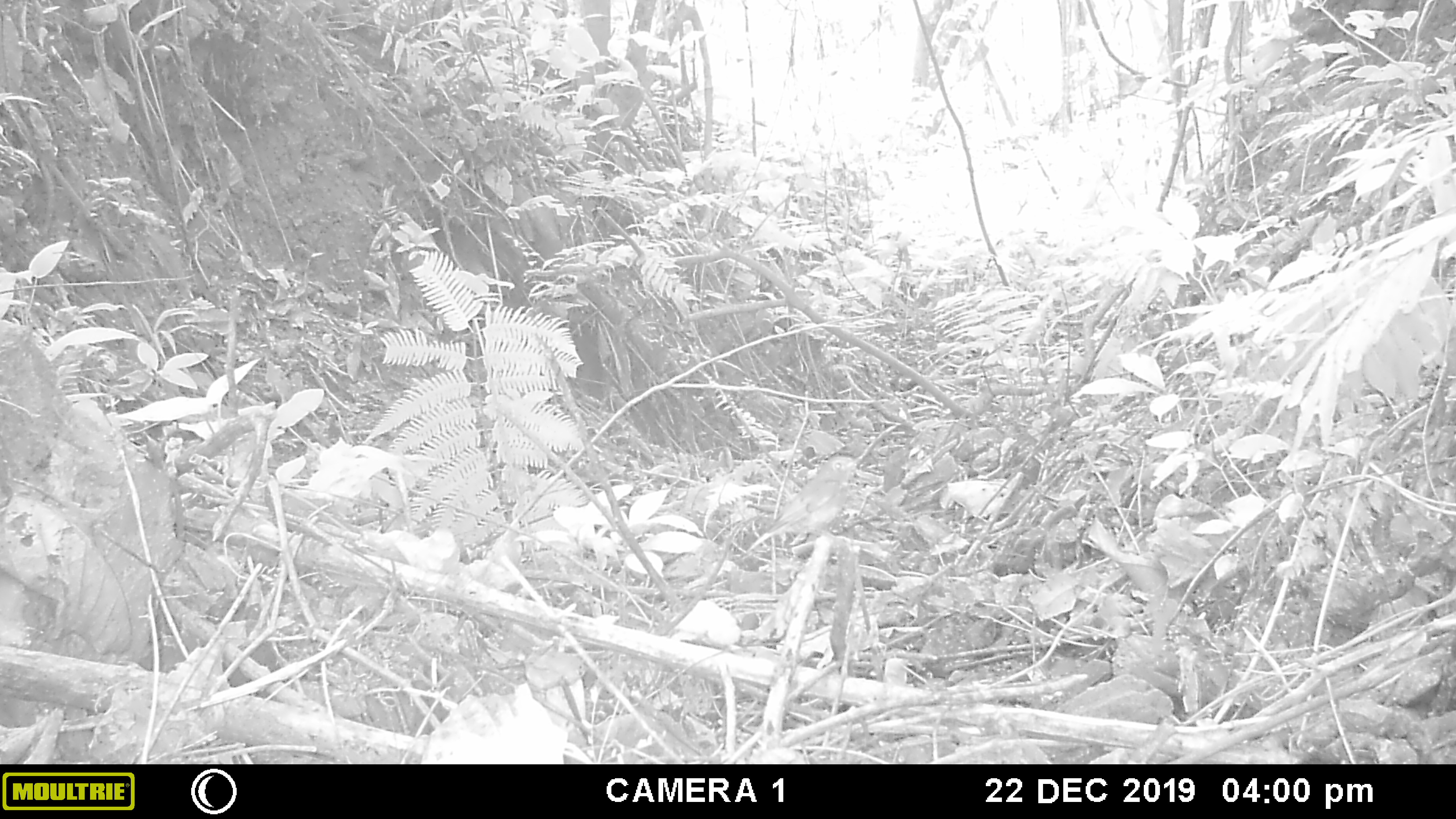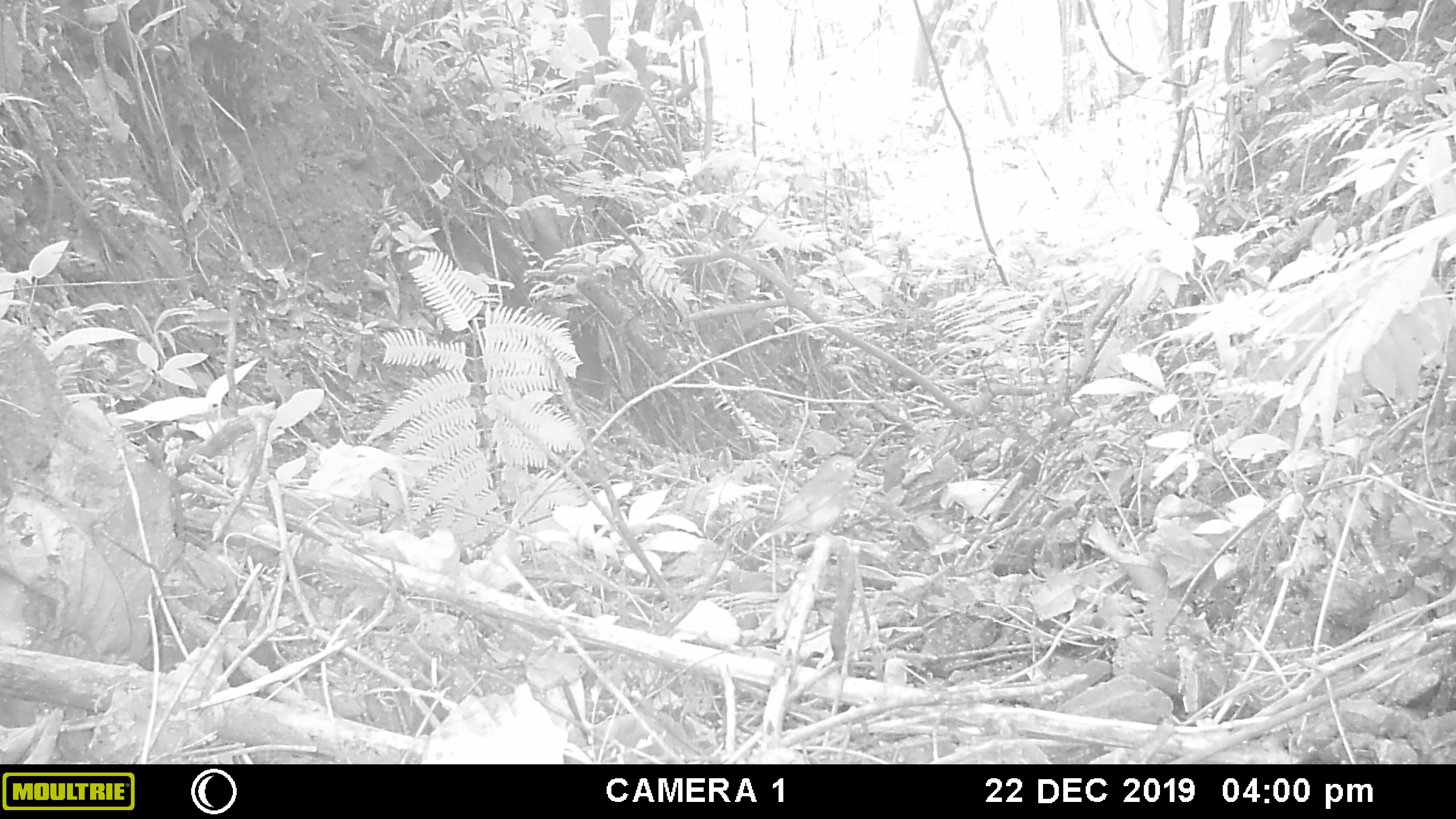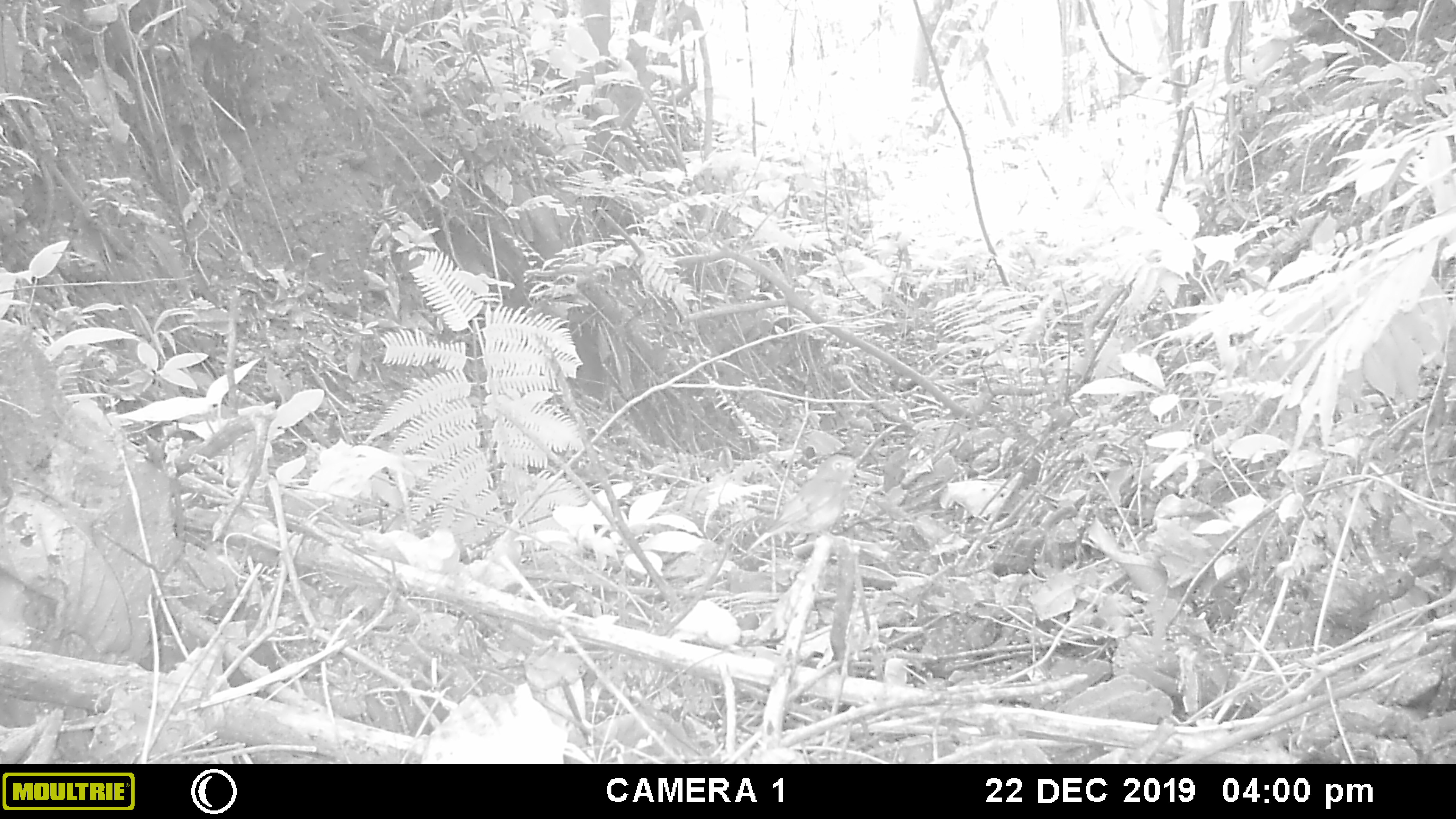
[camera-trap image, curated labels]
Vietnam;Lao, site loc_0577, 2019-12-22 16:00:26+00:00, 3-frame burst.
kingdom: Animalia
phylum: Chordata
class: Aves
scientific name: Aves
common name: bird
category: unidentified bird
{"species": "unidentified bird (bird) (Aves)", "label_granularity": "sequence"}